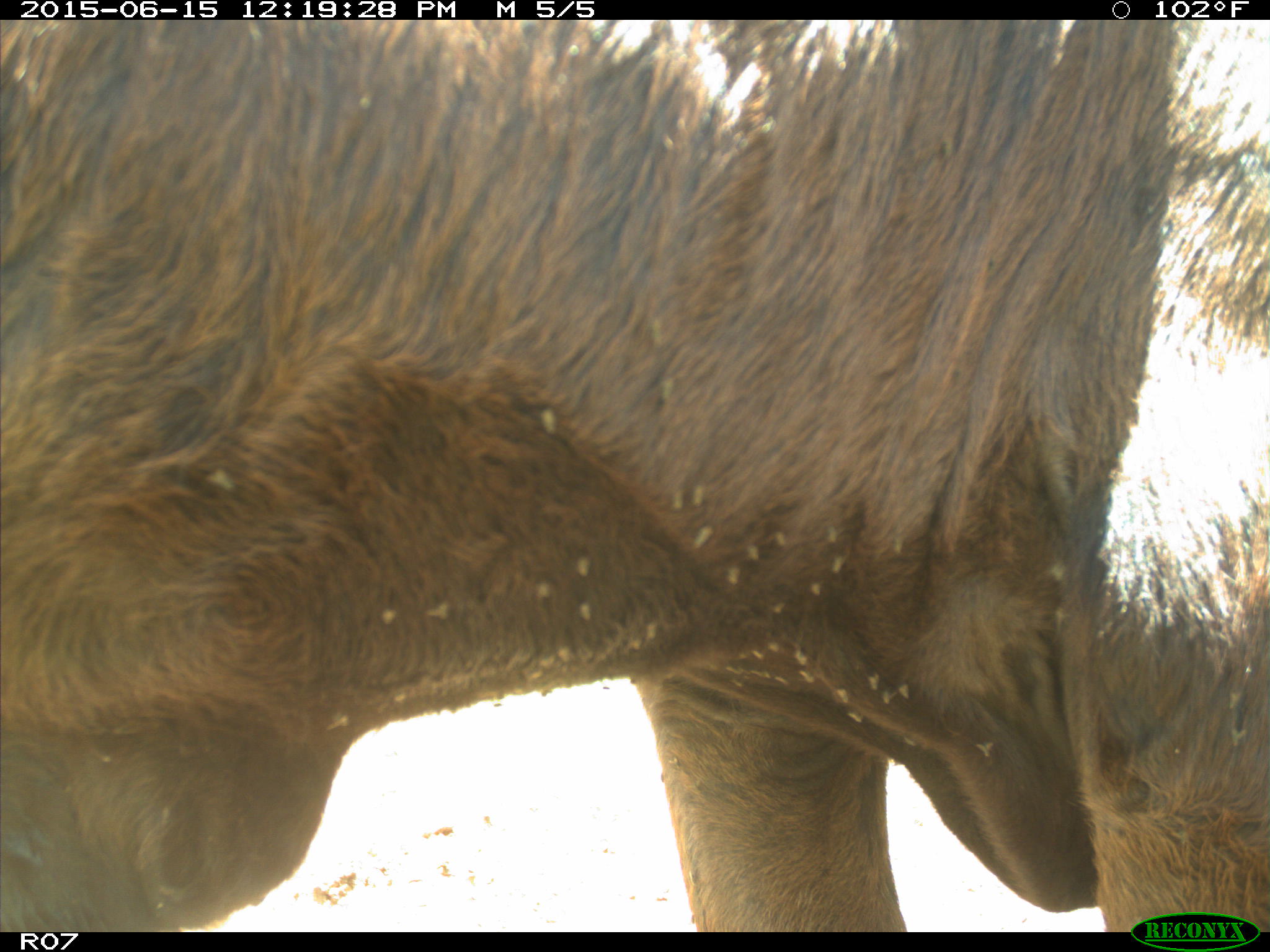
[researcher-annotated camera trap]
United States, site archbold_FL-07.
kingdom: Animalia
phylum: Chordata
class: Mammalia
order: Artiodactyla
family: Bovidae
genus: Bos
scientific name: Bos taurus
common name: domestic cow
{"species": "Bos taurus (domestic cow)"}